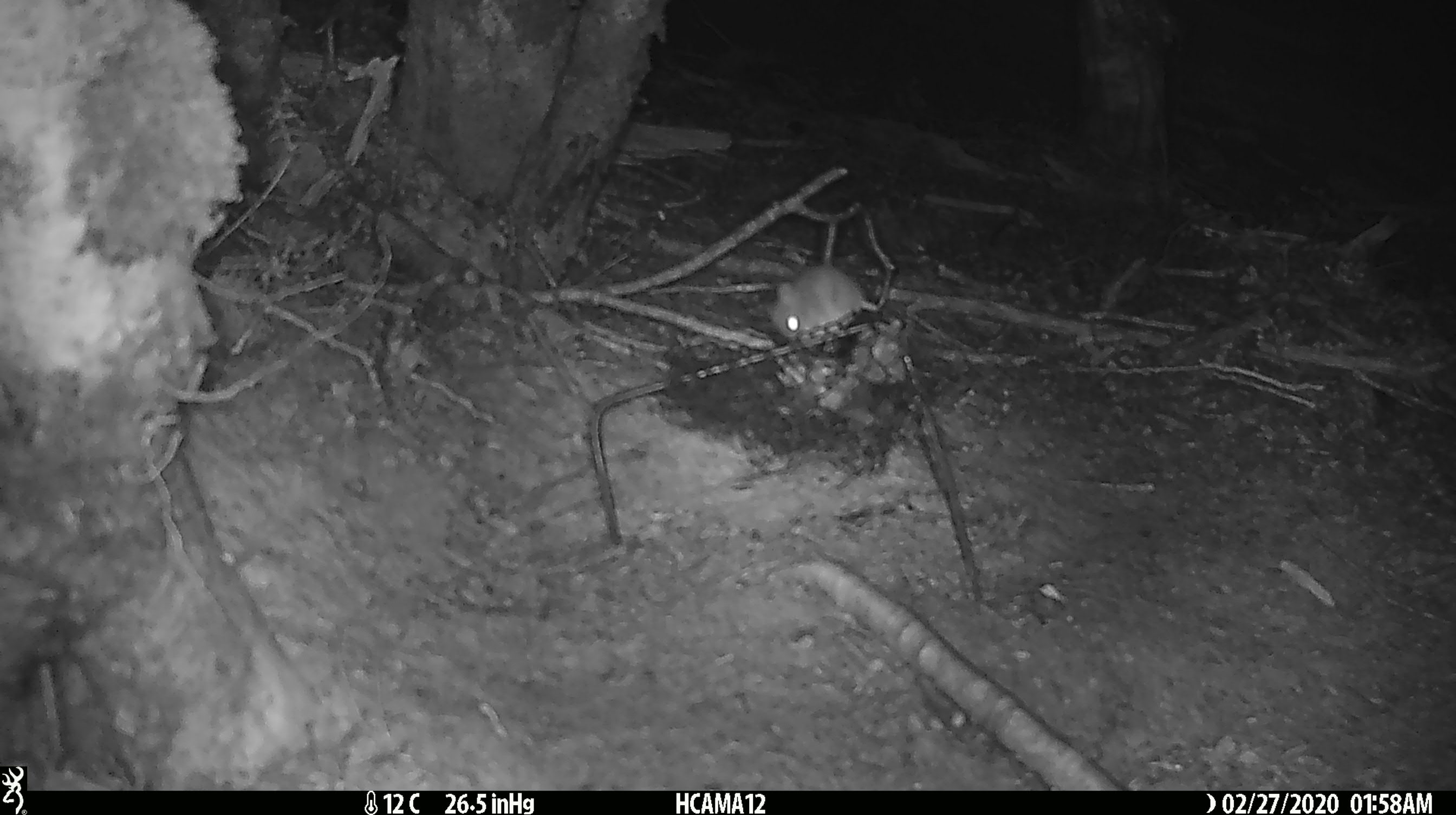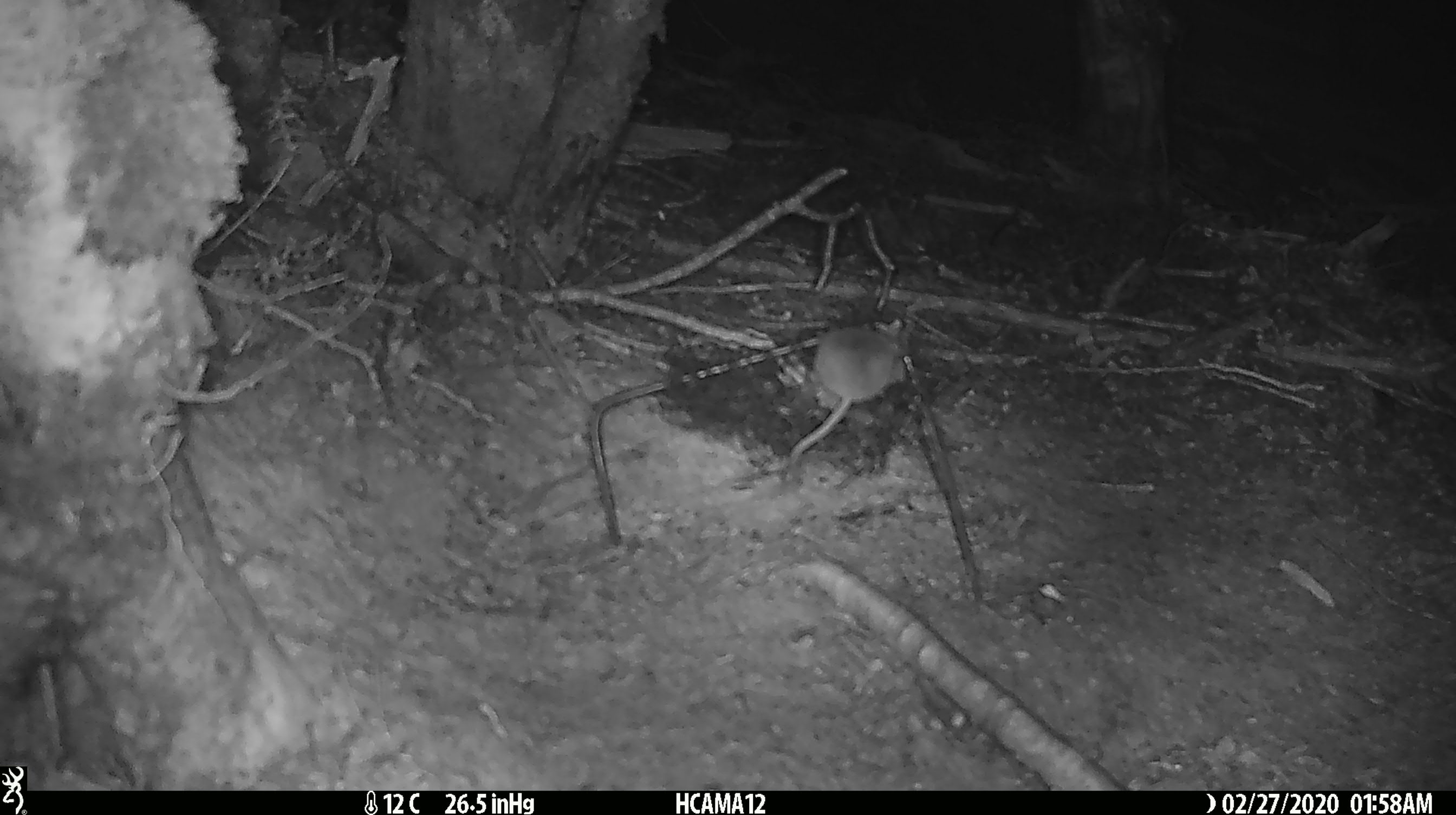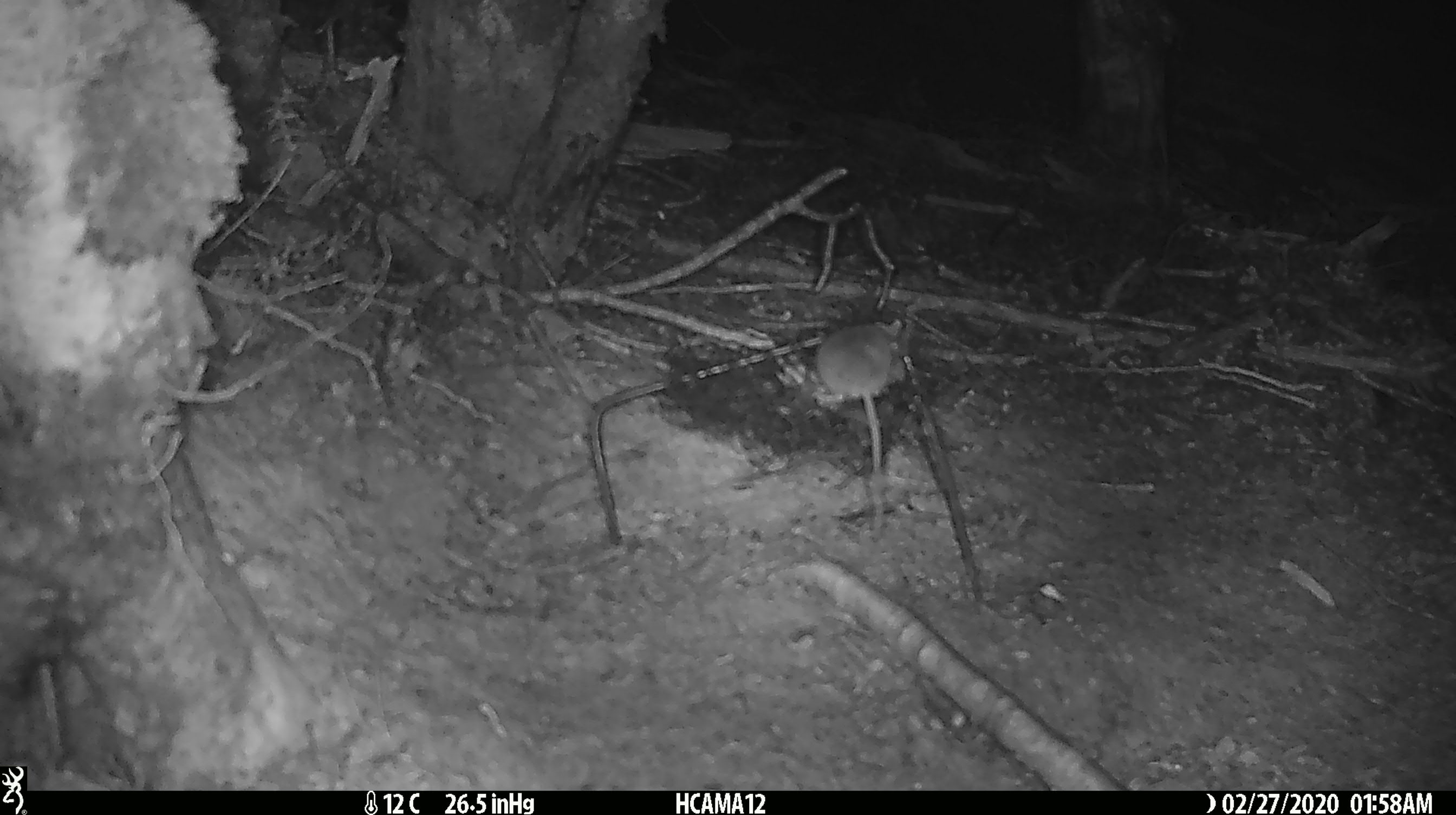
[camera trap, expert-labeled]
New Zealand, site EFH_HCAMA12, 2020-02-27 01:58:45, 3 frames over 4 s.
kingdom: Animalia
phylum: Chordata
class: Mammalia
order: Rodentia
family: Muridae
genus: Mus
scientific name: Mus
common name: mouse